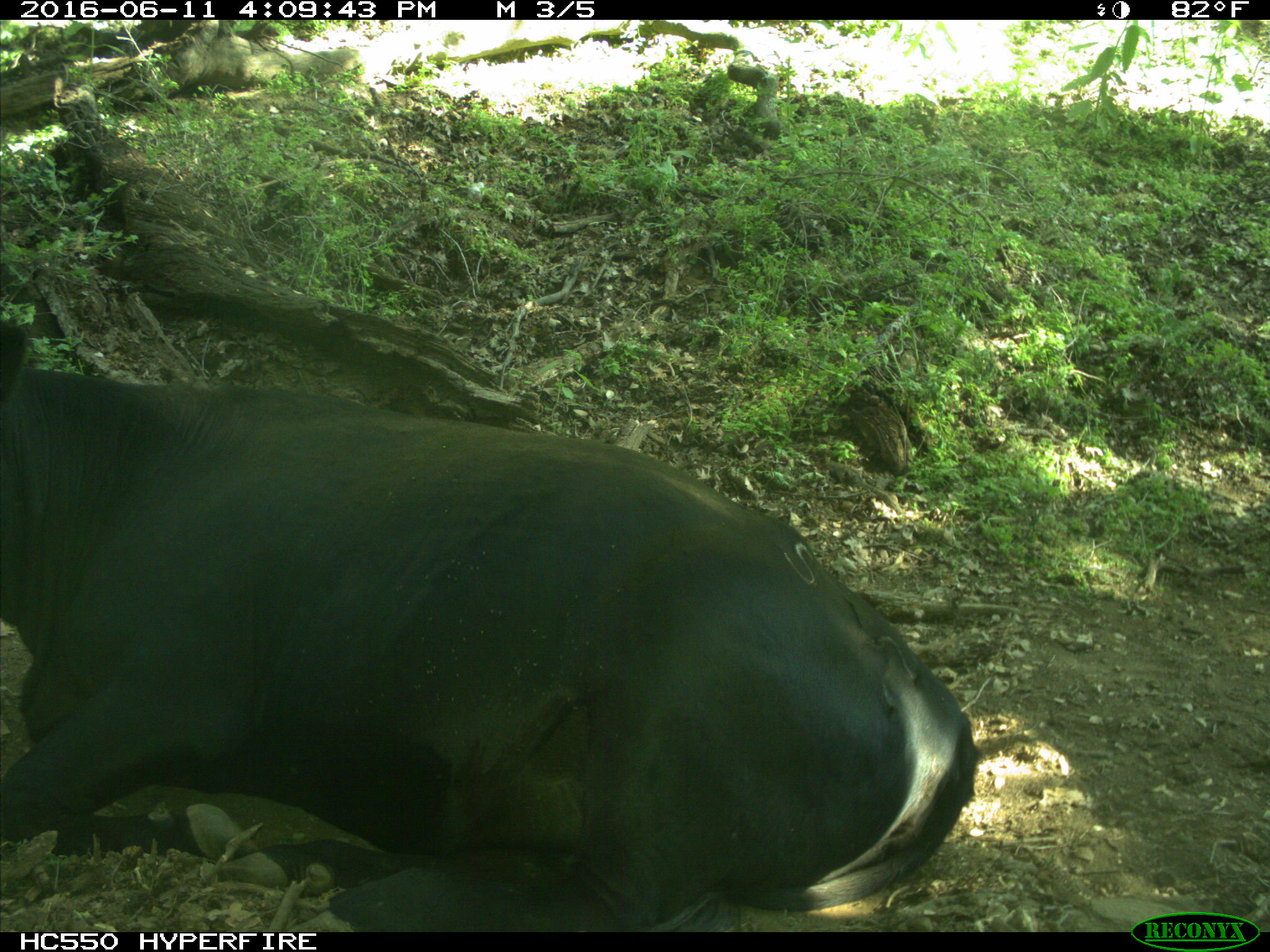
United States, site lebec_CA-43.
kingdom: Animalia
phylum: Chordata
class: Mammalia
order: Artiodactyla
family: Bovidae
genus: Bos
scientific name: Bos taurus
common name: domestic cow